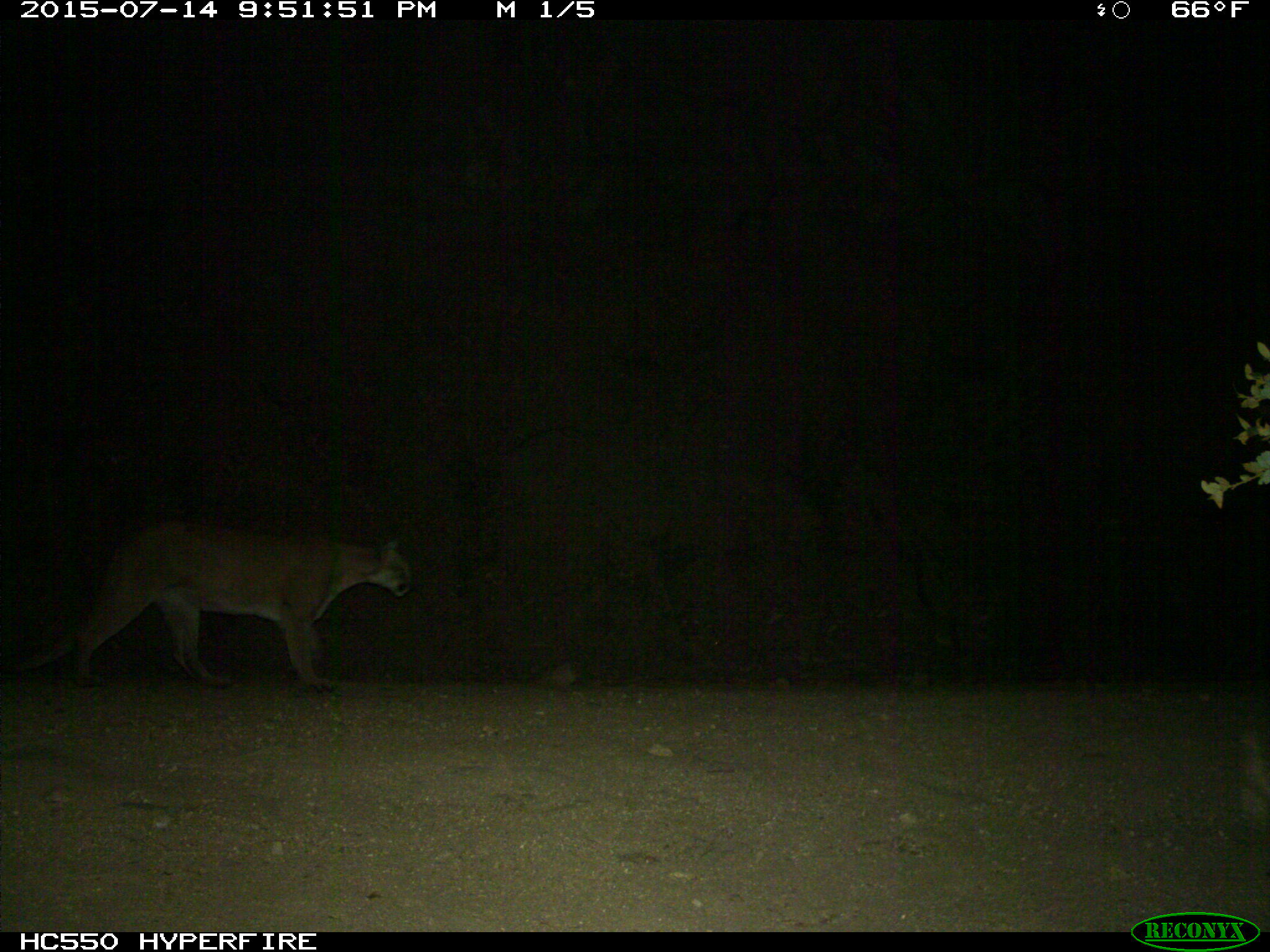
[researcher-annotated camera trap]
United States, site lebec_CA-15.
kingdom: Animalia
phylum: Chordata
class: Mammalia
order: Carnivora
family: Felidae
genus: Puma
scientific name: Puma concolor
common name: mountain lion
Puma concolor (mountain lion).